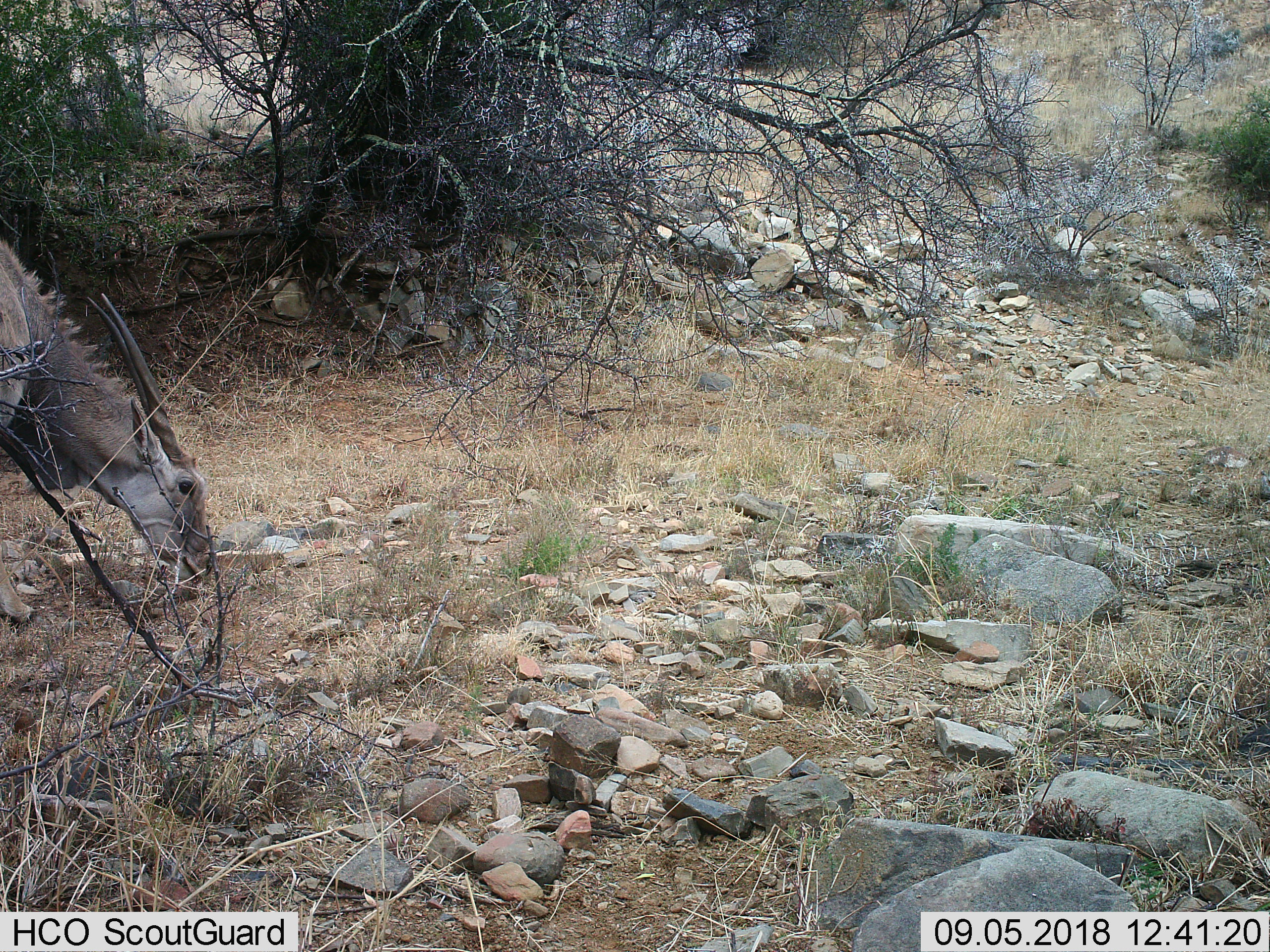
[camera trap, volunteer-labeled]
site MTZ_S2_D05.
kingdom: Animalia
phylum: Chordata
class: Mammalia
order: Artiodactyla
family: Bovidae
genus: Tragelaphus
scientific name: Tragelaphus oryx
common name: eland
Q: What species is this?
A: Eland (Tragelaphus oryx).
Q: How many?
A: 1.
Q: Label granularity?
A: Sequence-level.